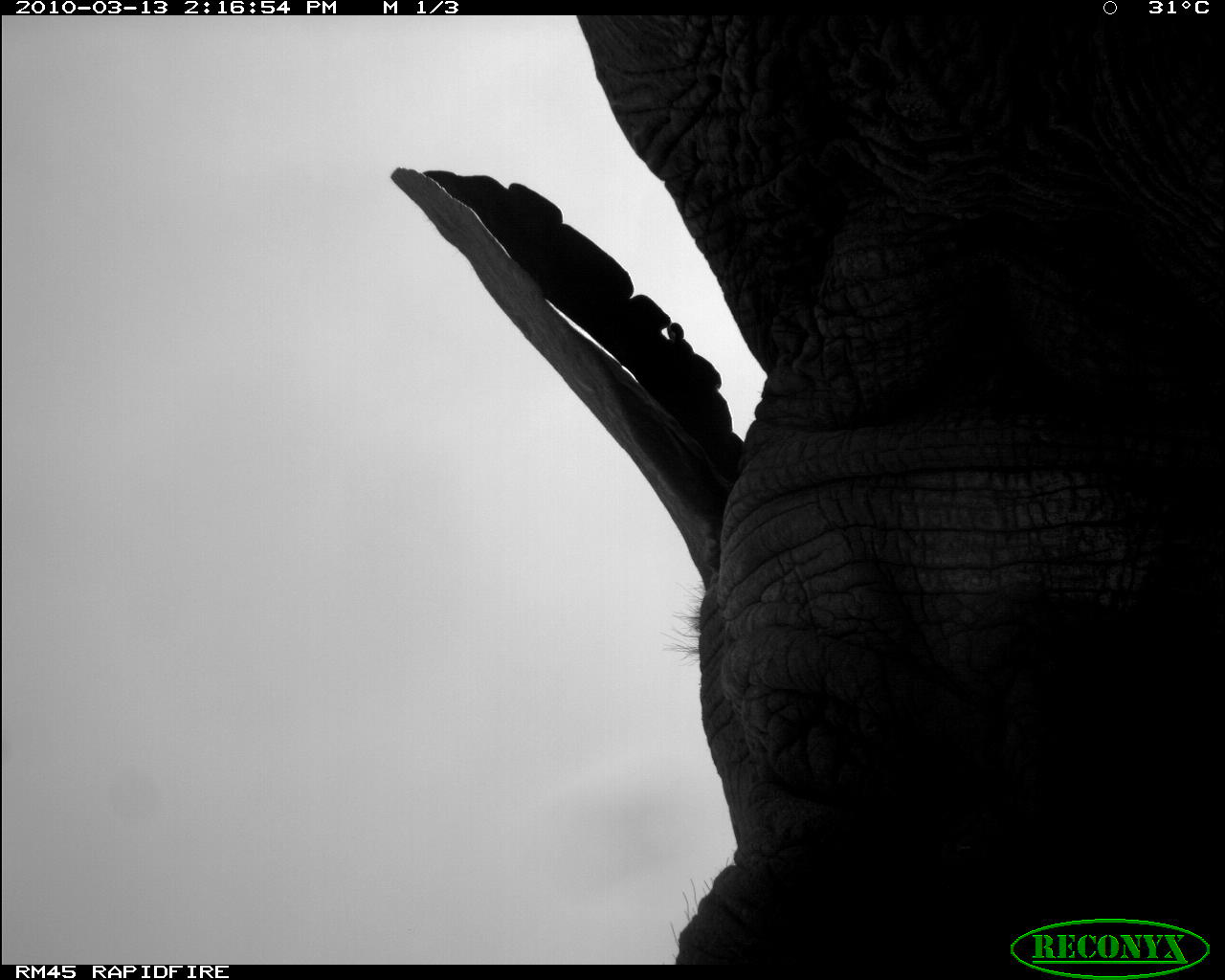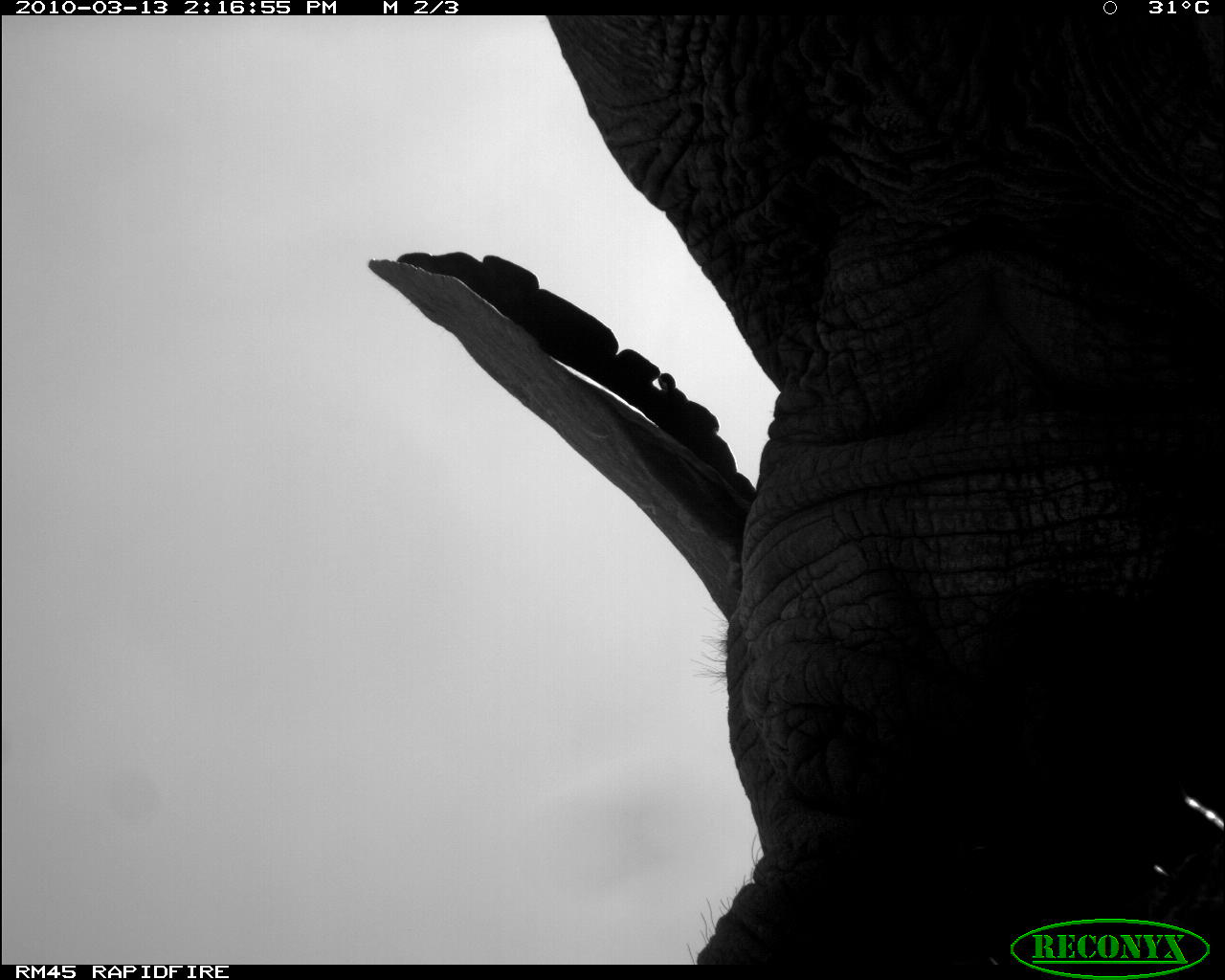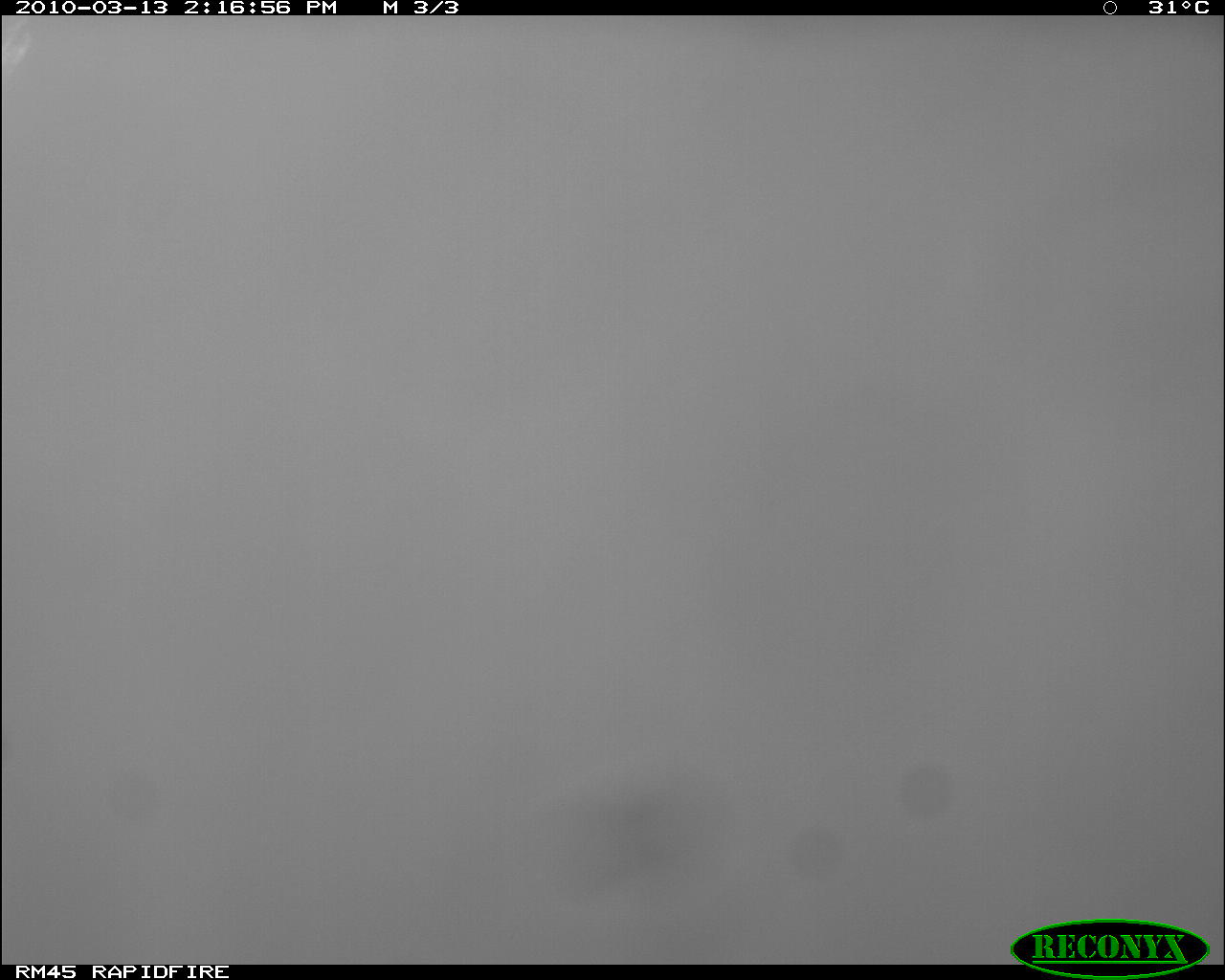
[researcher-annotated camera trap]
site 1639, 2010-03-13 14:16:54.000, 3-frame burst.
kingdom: Animalia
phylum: Chordata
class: Mammalia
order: Proboscidea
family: Elephantidae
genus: Loxodonta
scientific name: Loxodonta africana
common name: african bush elephant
Loxodonta africana (african bush elephant), count 1.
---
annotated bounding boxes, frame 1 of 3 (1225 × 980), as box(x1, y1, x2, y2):
loxodonta africana: box(388, 15, 1220, 965)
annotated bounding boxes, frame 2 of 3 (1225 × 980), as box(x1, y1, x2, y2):
loxodonta africana: box(368, 15, 1225, 964)